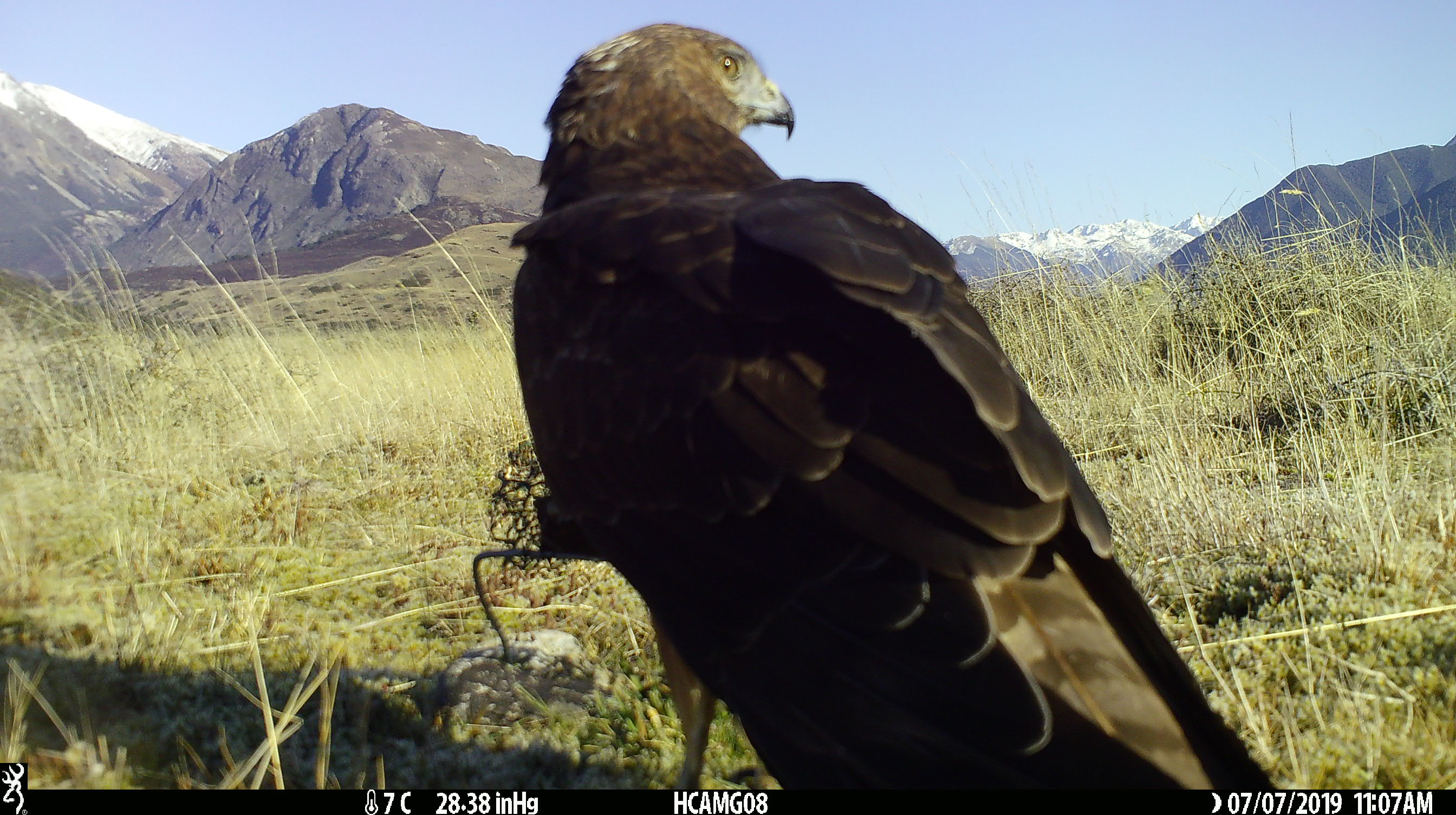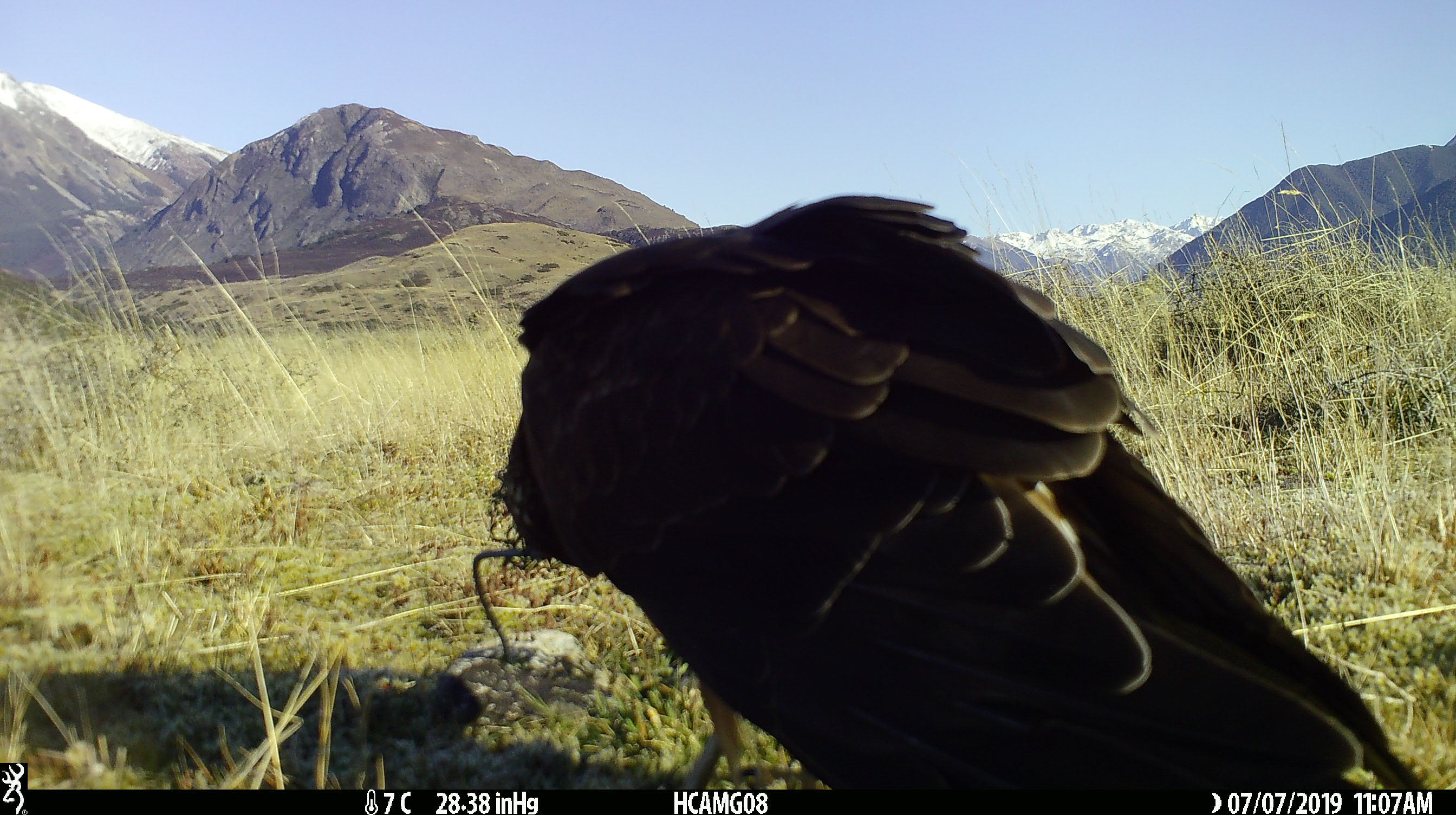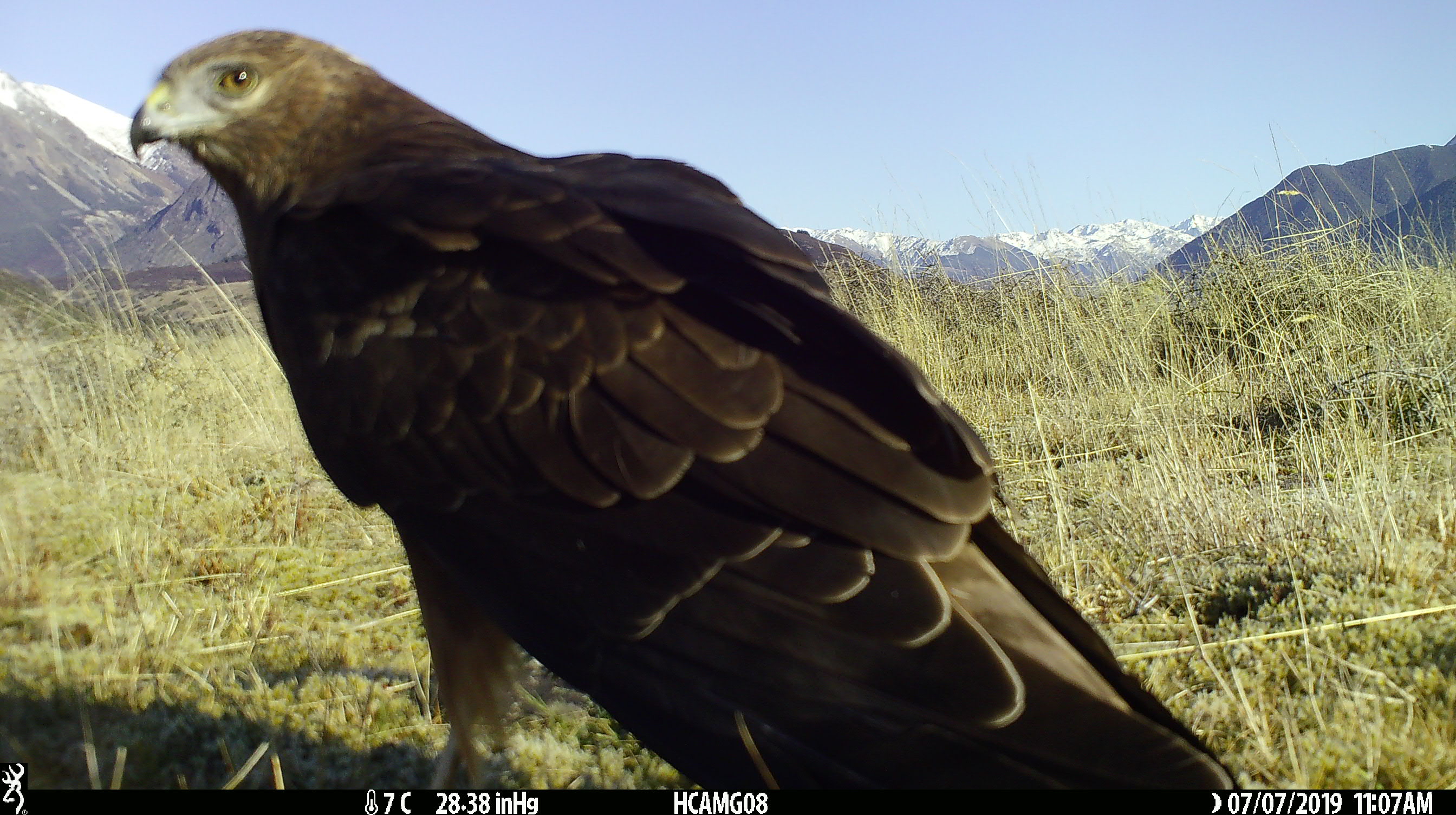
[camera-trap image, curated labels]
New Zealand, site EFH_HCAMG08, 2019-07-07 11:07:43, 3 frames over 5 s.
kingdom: Animalia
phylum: Chordata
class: Aves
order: Accipitriformes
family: Accipitridae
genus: Circus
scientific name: Circus approximans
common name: swamp harrier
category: harrier